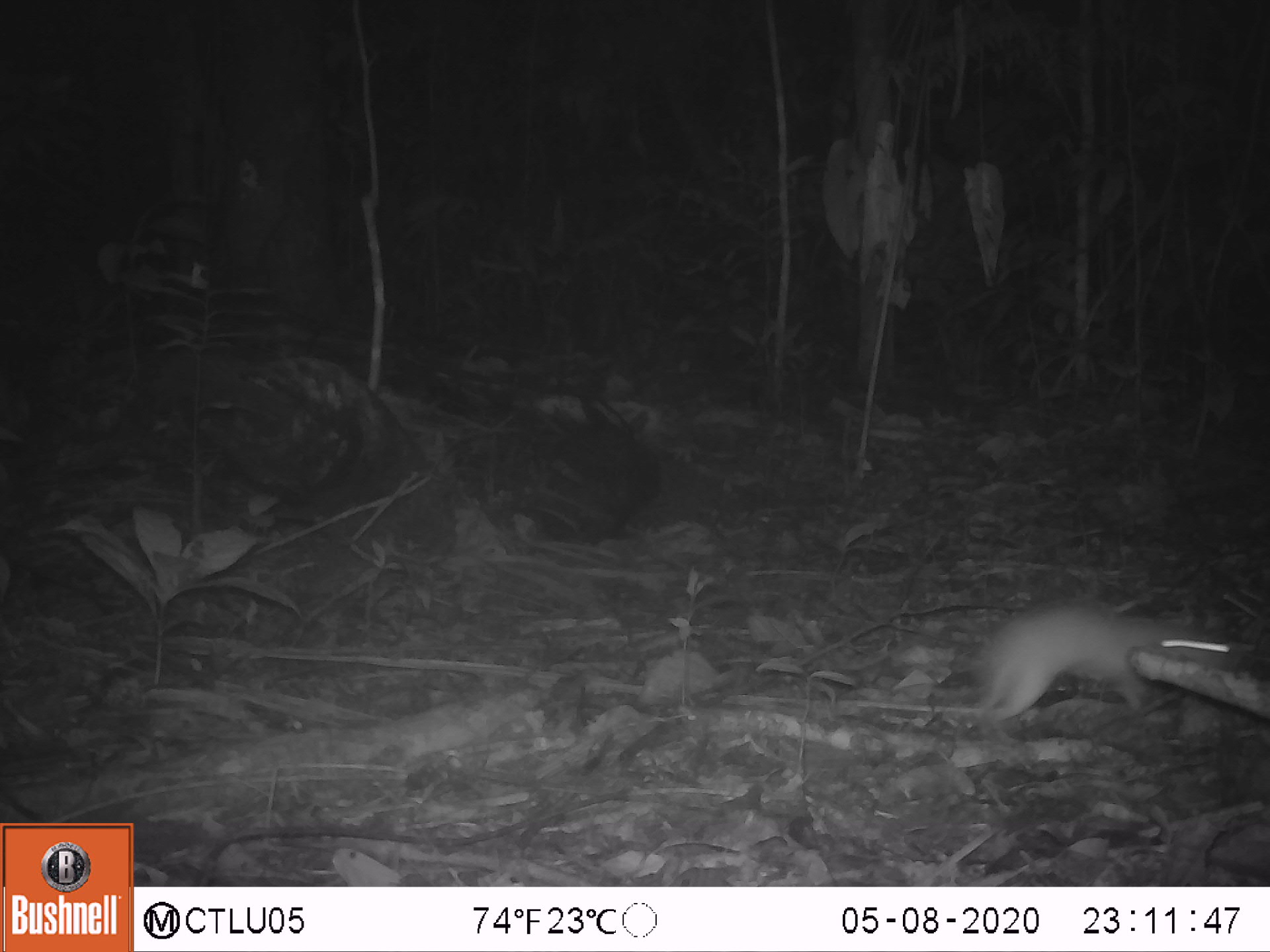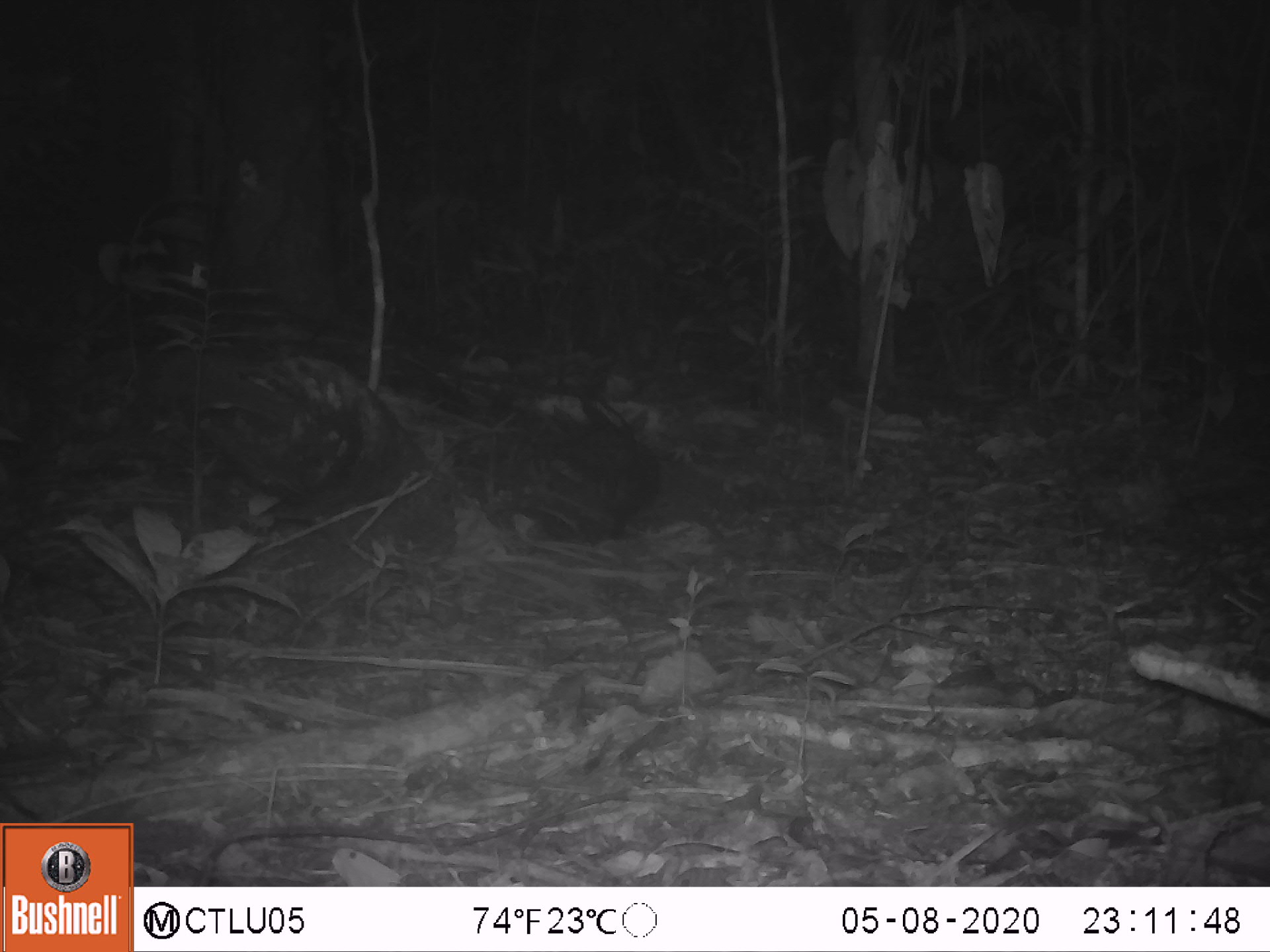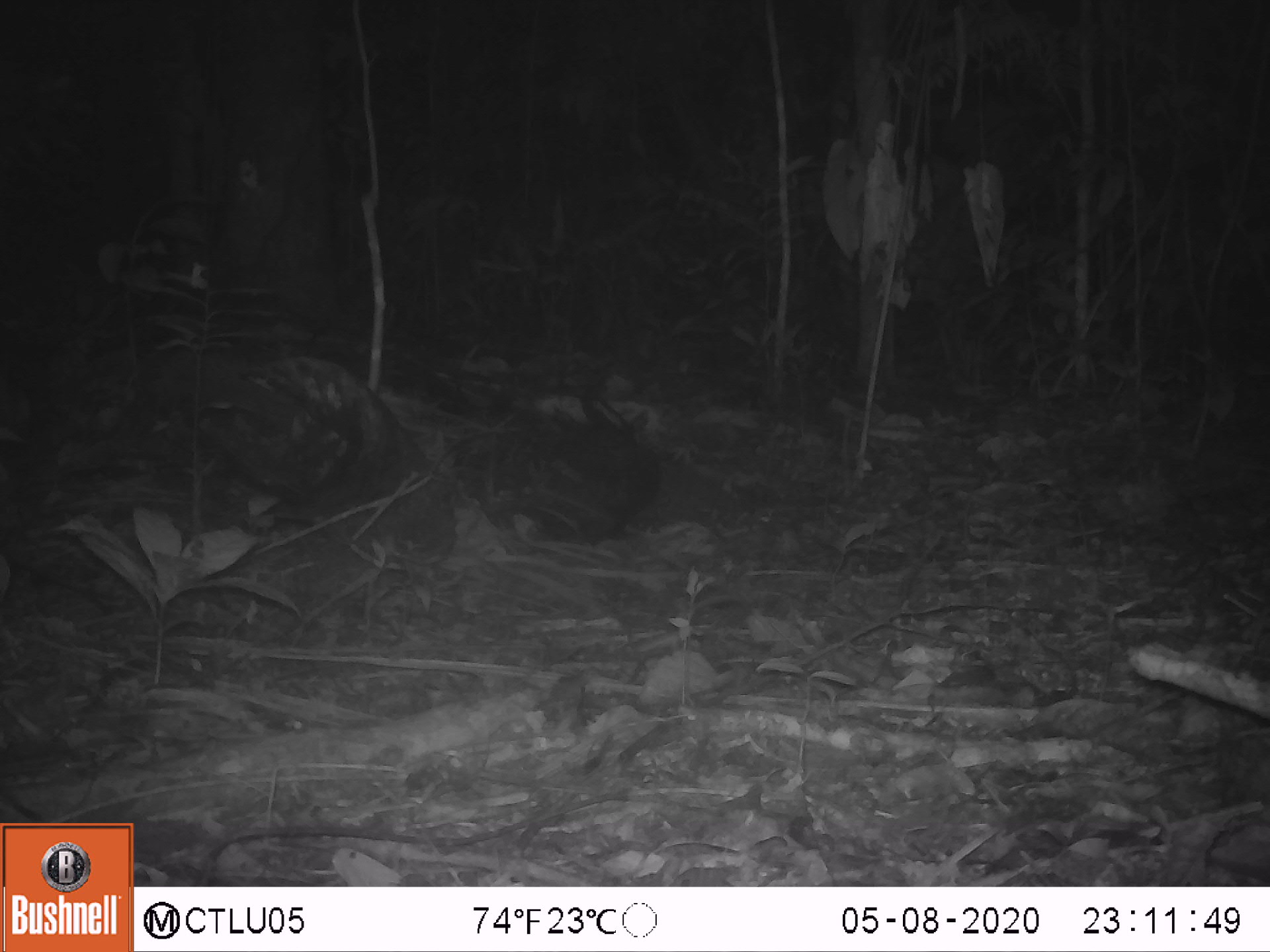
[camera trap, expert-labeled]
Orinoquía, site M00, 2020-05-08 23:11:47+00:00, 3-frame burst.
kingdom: Animalia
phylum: Chordata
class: Mammalia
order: Rodentia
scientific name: Rodentia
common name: rodent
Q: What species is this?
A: Rodent (Rodentia).